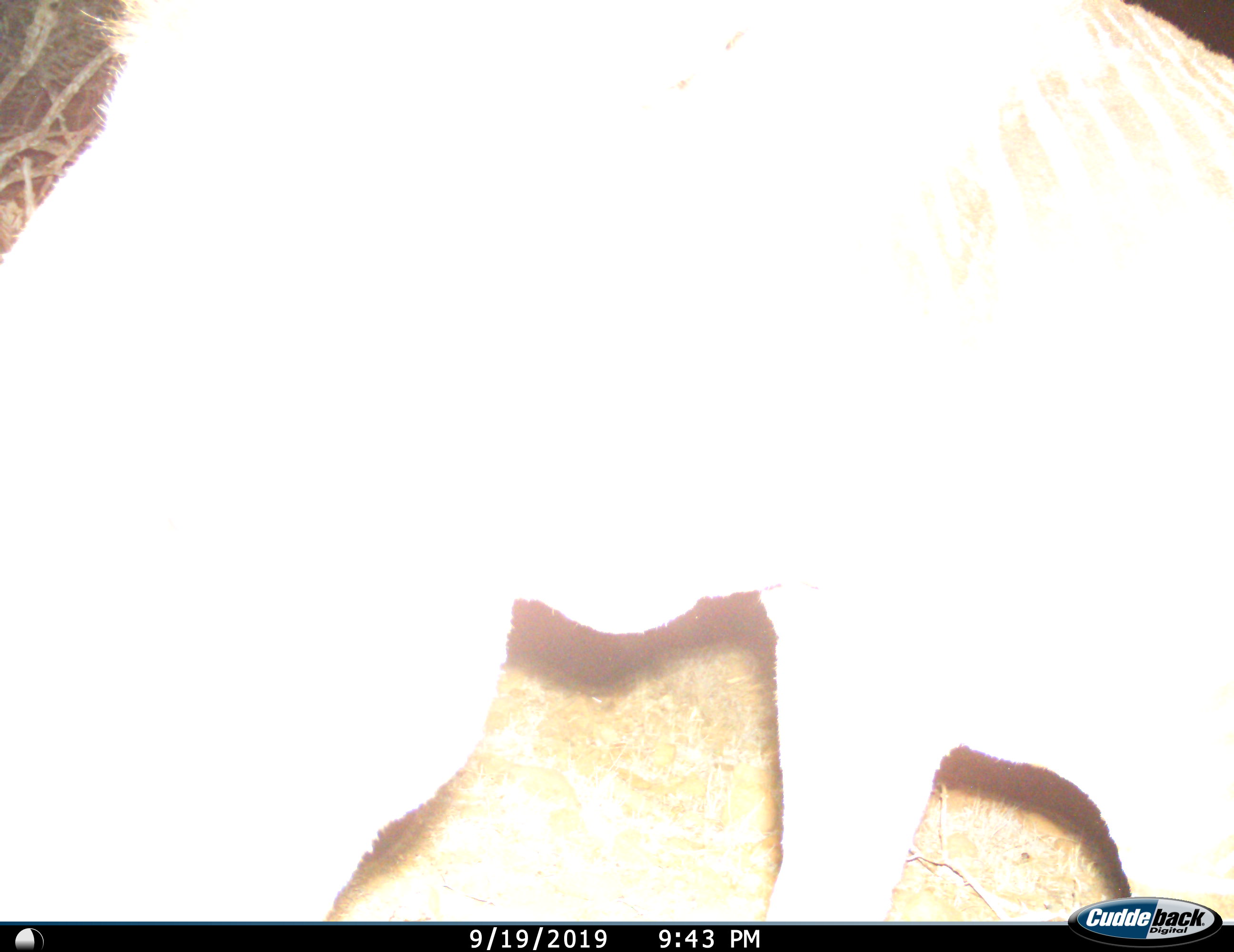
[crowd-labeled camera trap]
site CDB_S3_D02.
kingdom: Animalia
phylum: Chordata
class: Mammalia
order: Perissodactyla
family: Equidae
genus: Equus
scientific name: Equus zebra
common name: mountain zebra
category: zebramountain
Zebramountain (mountain zebra) (Equus zebra), count 1. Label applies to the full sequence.